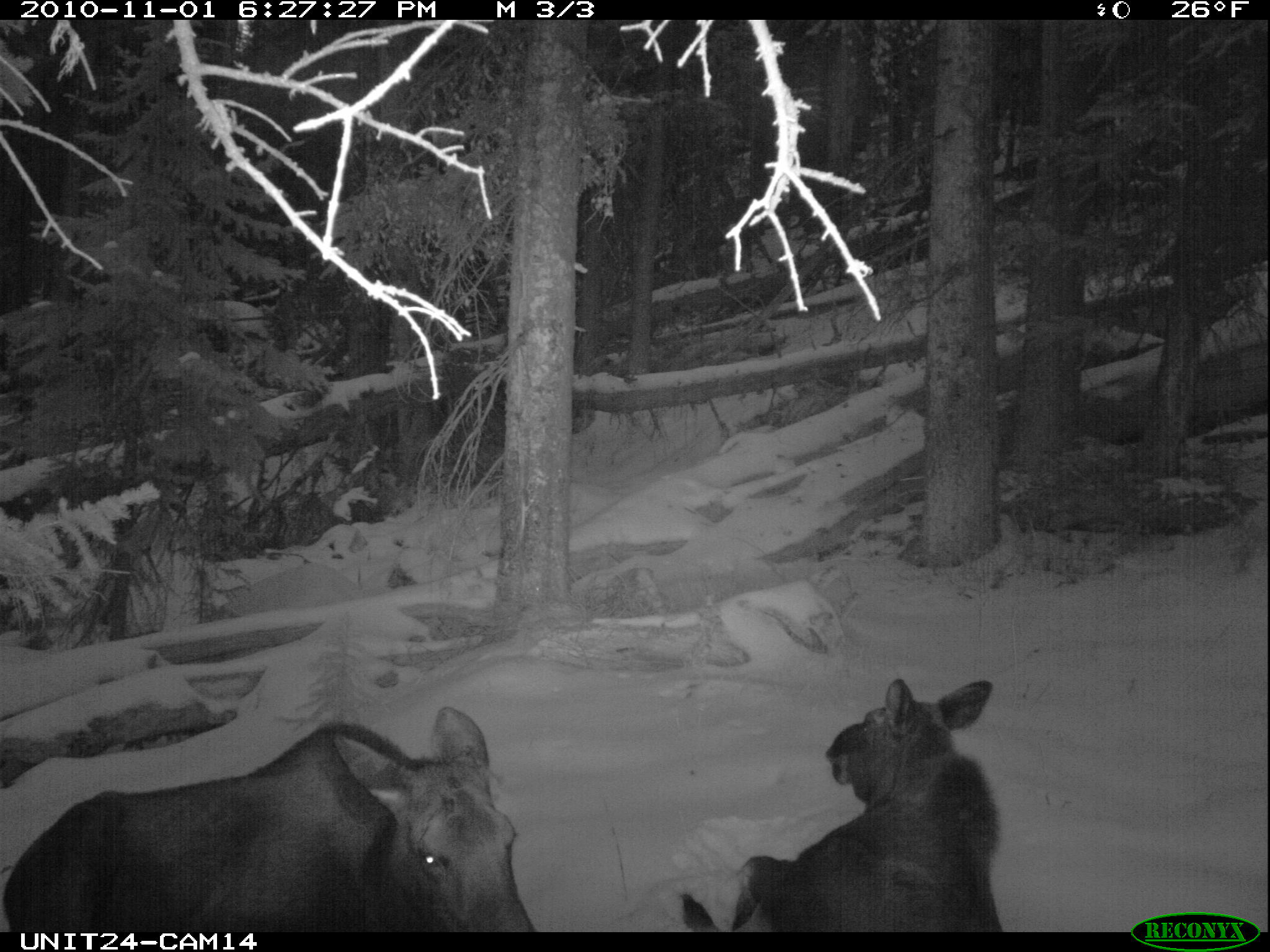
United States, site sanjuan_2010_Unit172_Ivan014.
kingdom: Animalia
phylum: Chordata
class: Mammalia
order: Artiodactyla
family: Cervidae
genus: Alces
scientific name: Alces alces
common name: moose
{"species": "Alces alces (moose)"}